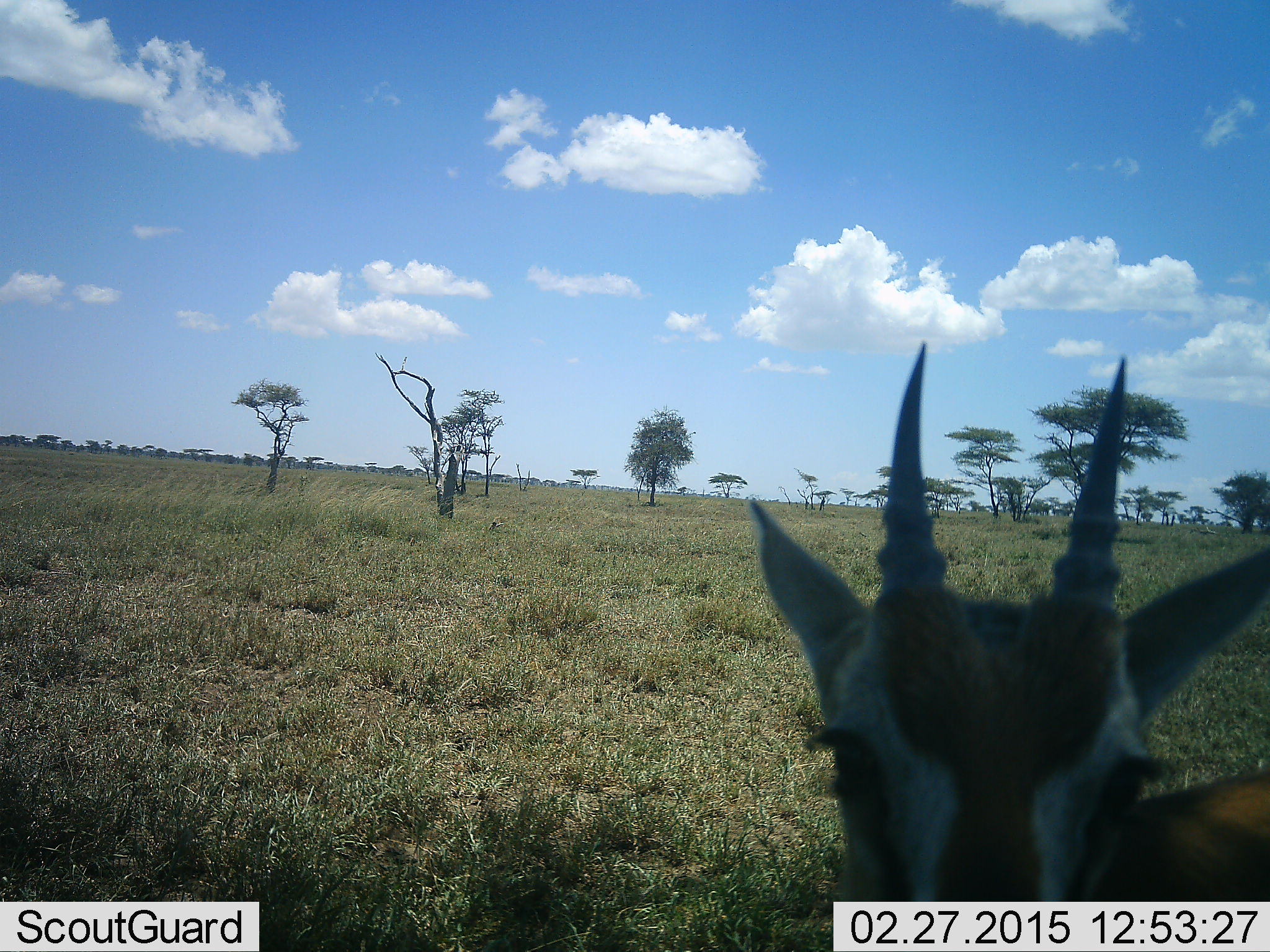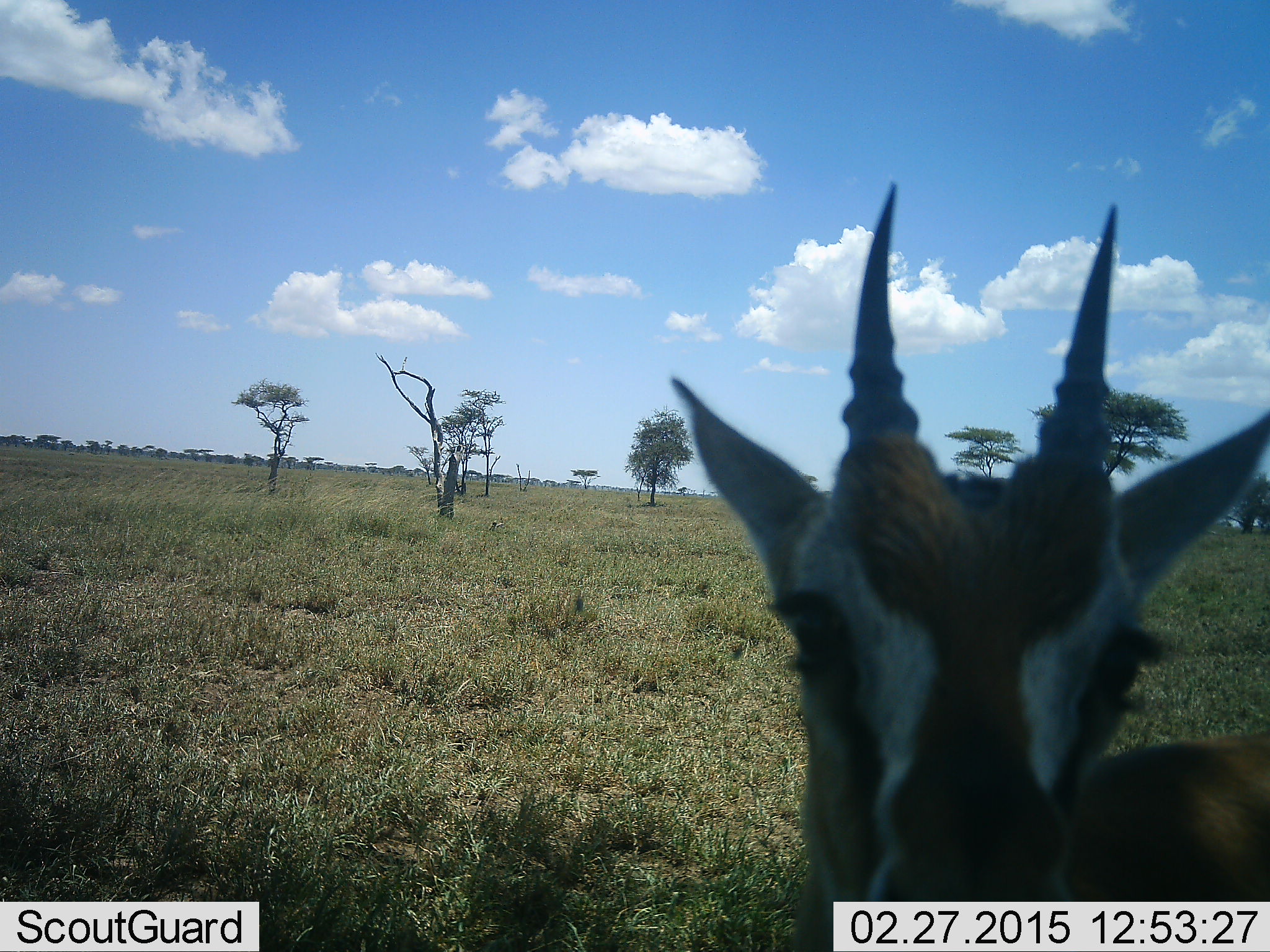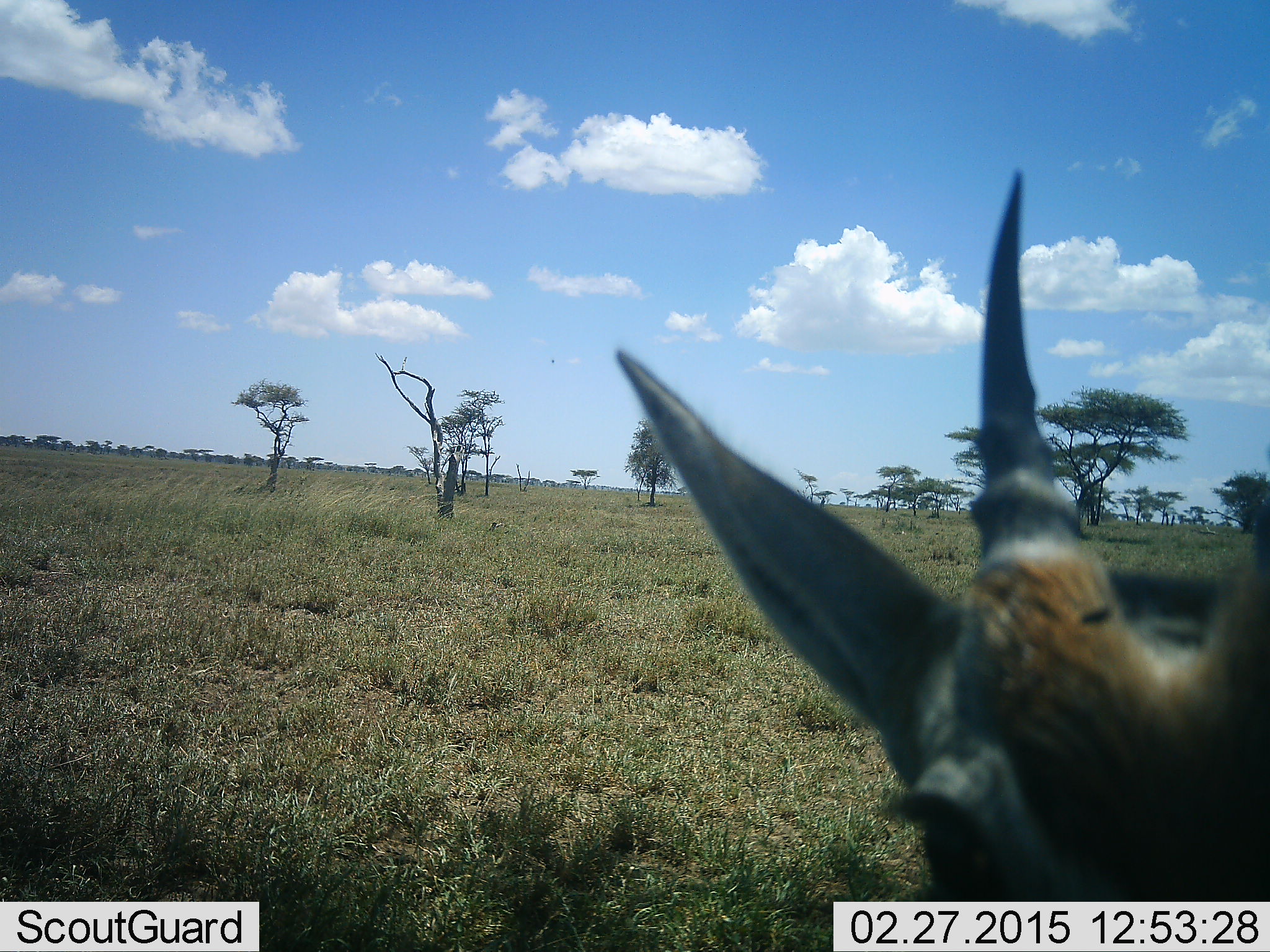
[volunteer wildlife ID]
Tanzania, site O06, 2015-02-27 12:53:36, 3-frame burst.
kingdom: Animalia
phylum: Chordata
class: Mammalia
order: Artiodactyla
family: Bovidae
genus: Eudorcas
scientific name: Eudorcas thomsonii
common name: thomson's gazelle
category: gazellethomsons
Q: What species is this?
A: Gazellethomsons (thomson's gazelle) (Eudorcas thomsonii).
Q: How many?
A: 1.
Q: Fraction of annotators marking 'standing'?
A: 90%.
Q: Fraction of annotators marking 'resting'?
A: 0%.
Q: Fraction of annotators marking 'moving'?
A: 0%.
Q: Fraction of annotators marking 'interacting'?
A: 10%.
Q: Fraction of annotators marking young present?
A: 0%.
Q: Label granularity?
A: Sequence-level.